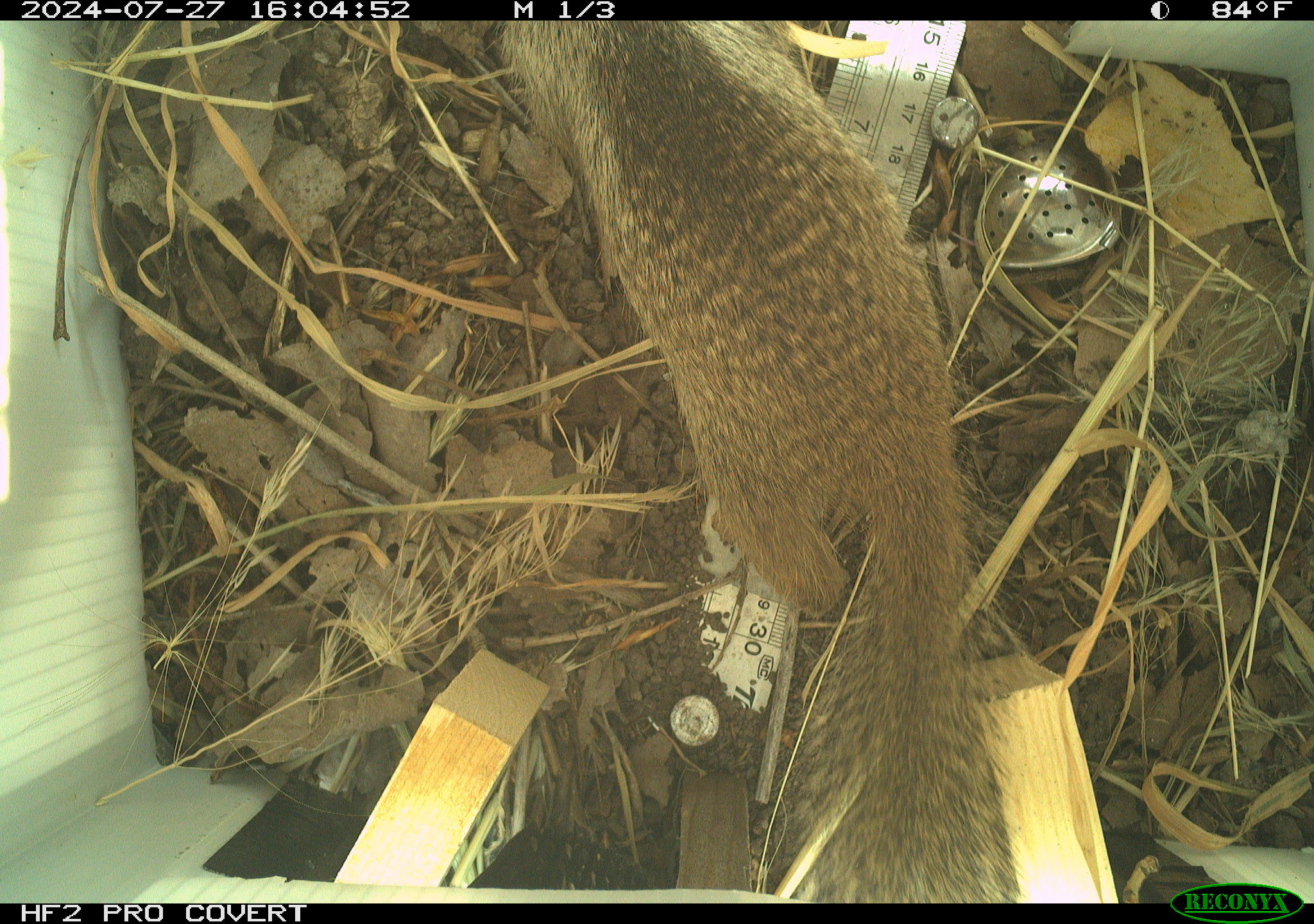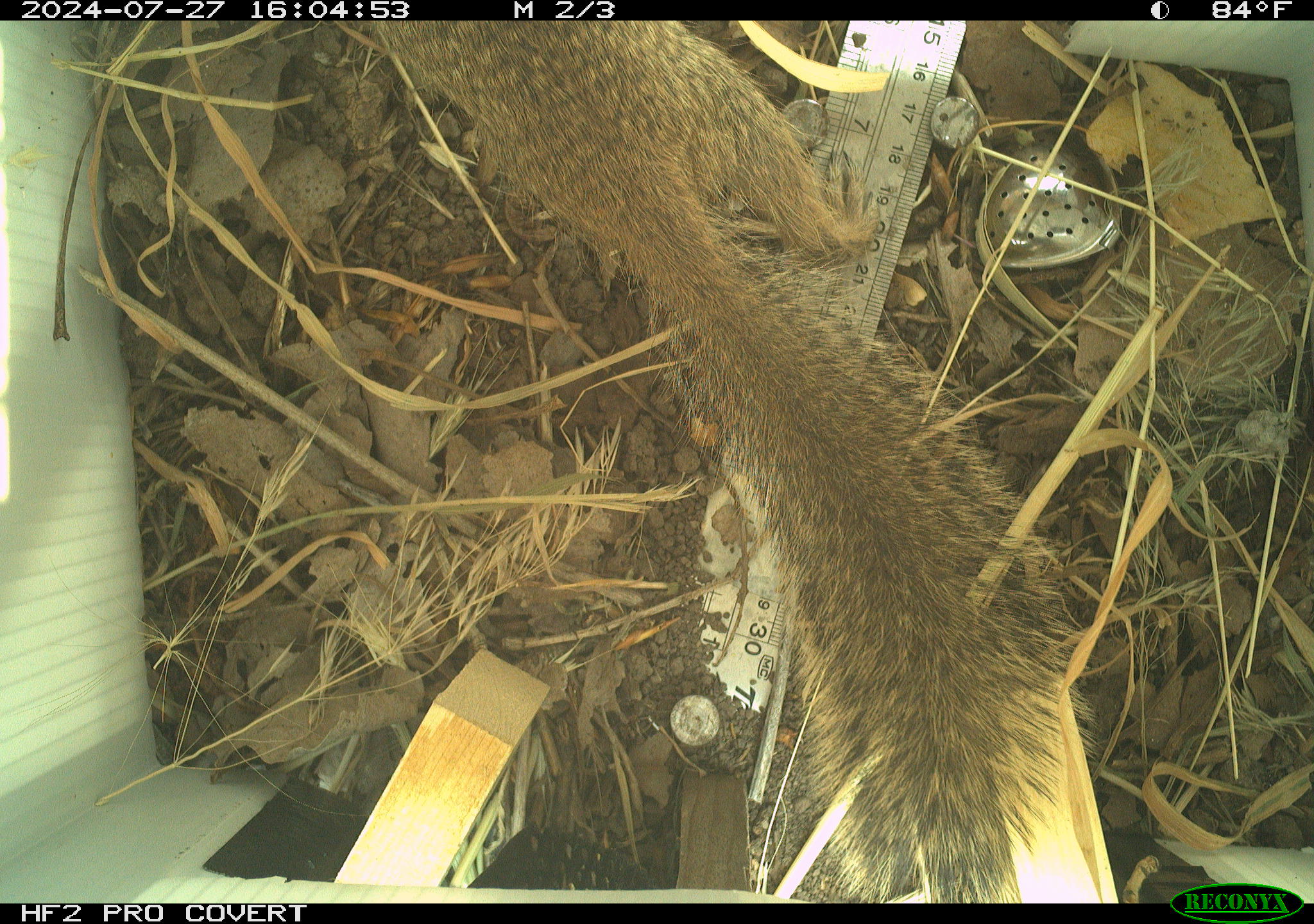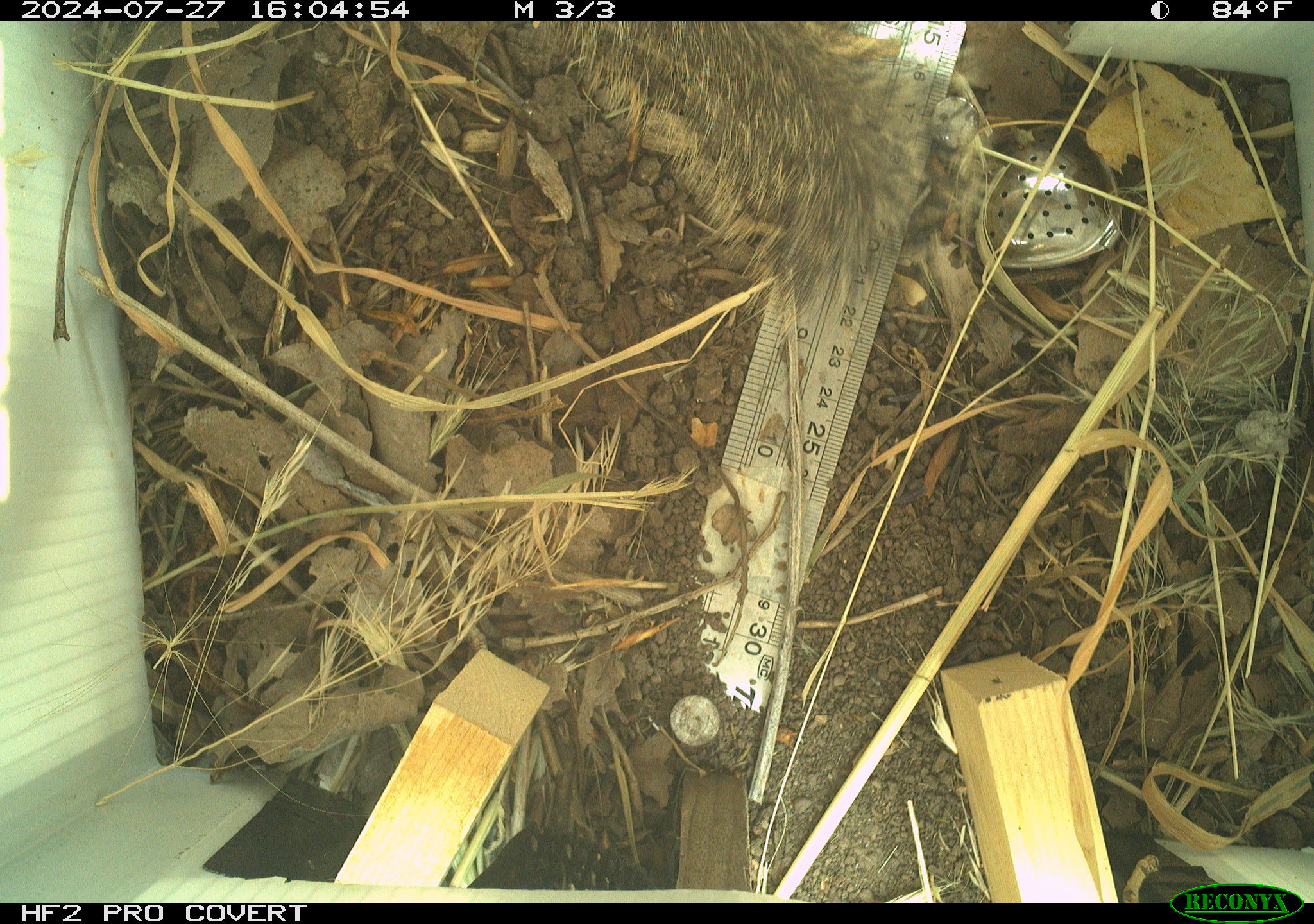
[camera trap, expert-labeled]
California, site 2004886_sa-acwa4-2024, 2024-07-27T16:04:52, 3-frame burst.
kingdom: Animalia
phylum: Chordata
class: Mammalia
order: Rodentia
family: Sciuridae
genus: Otospermophilus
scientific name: Otospermophilus beecheyi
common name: california ground squirrel